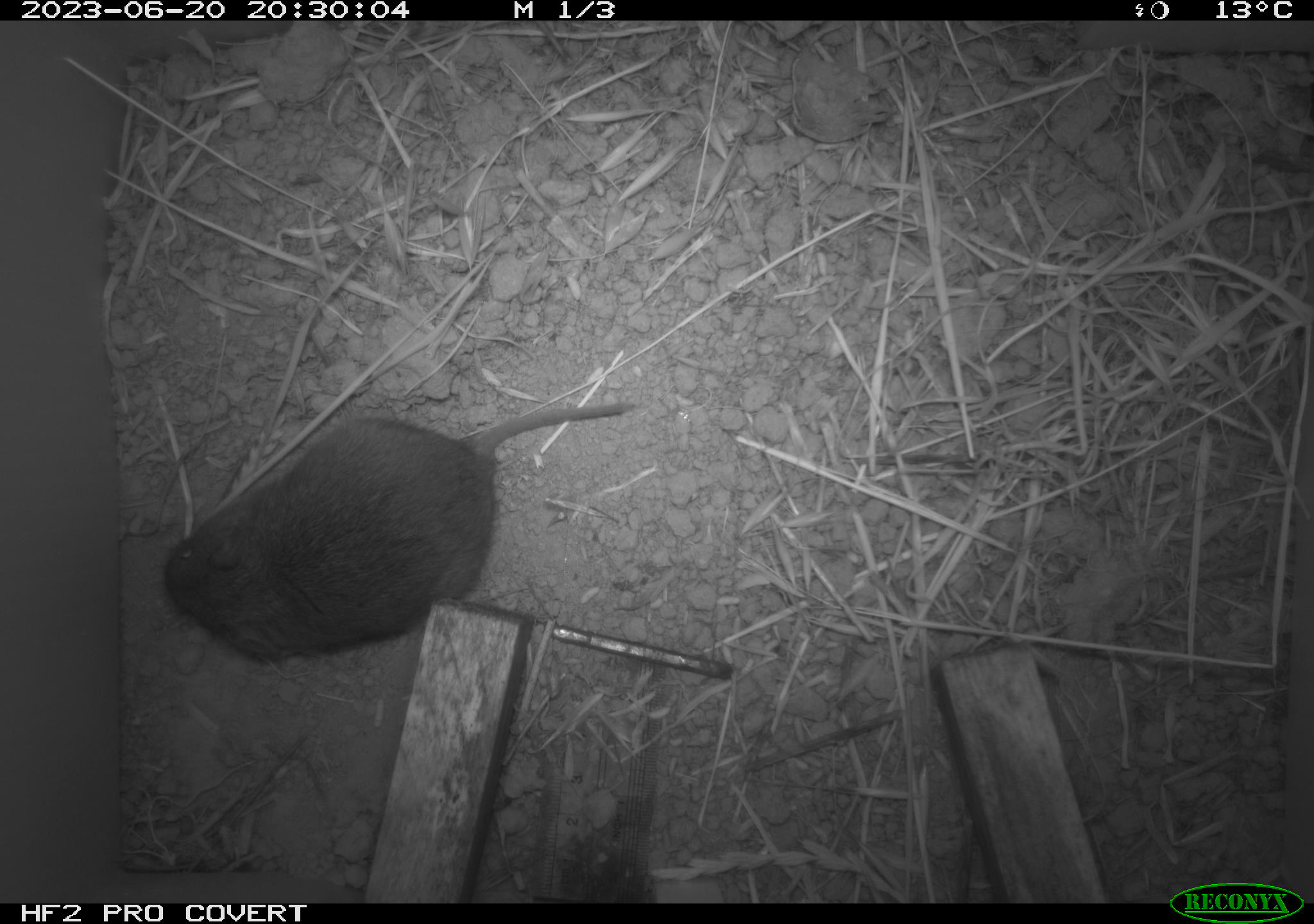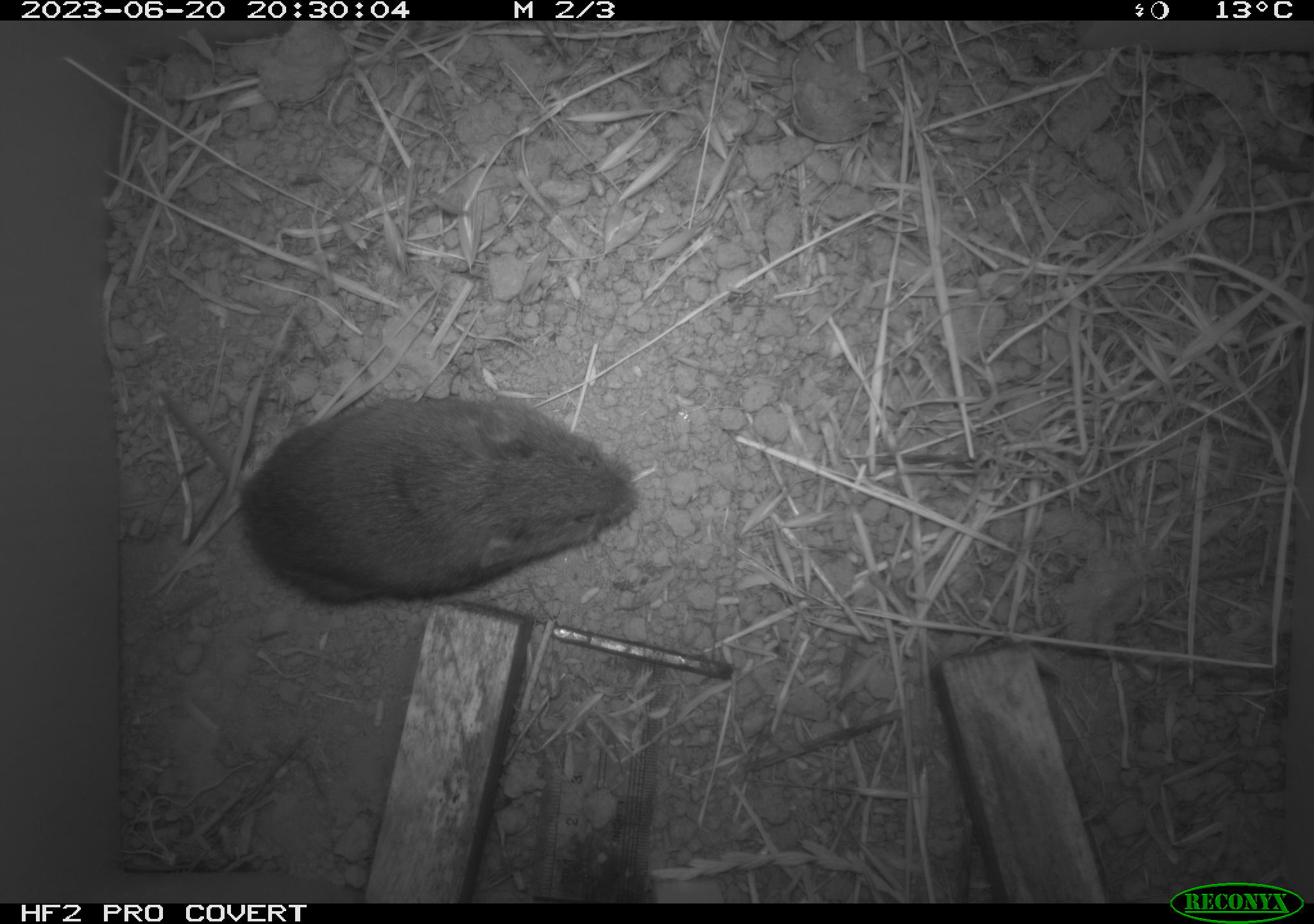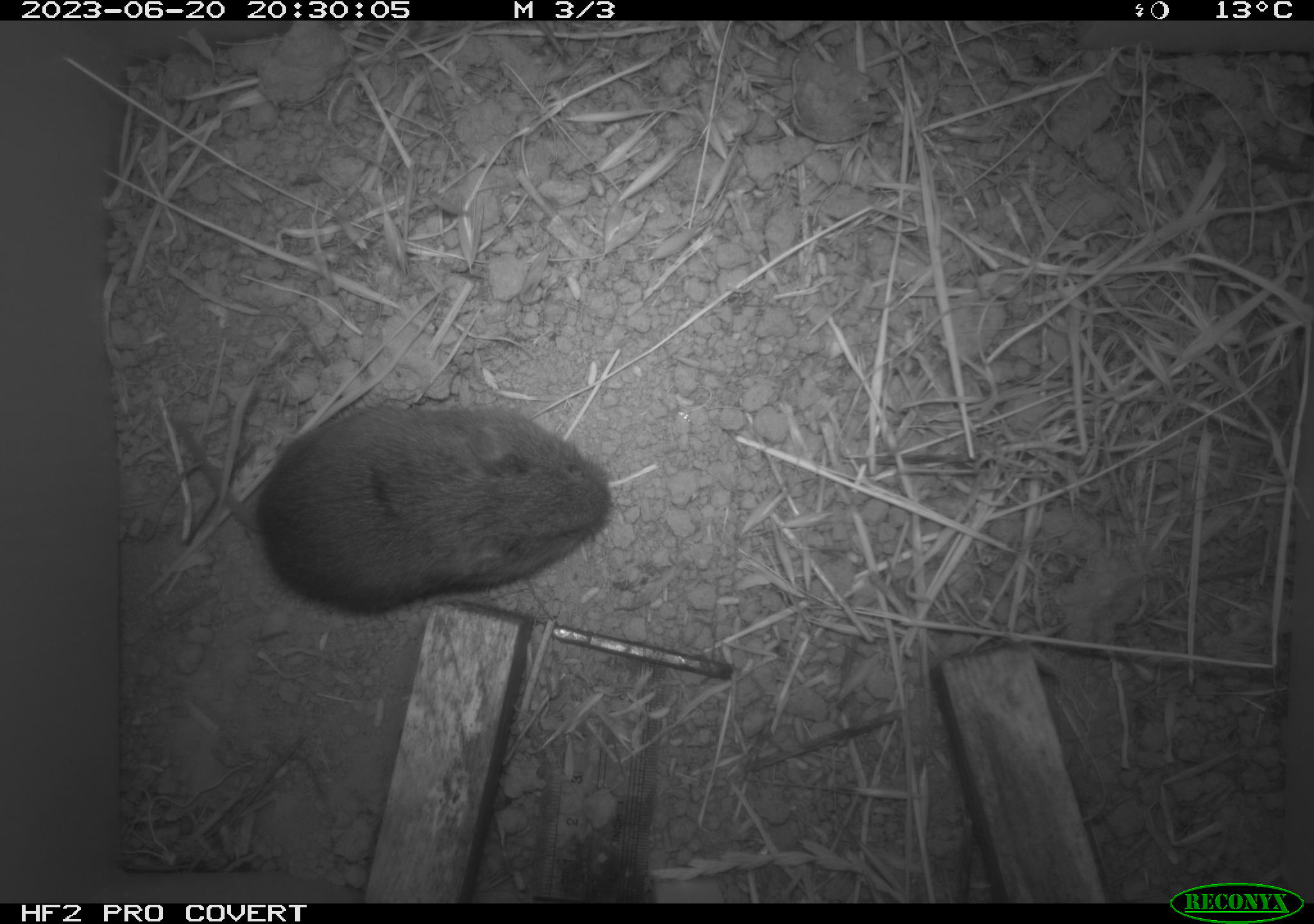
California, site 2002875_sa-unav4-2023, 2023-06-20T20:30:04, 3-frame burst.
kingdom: Animalia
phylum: Chordata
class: Mammalia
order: Rodentia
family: Cricetidae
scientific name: Arvicolinae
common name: voles, lemmings, and muskrats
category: arvicolinae subfamily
Arvicolinae subfamily (voles, lemmings, and muskrats) (Arvicolinae).